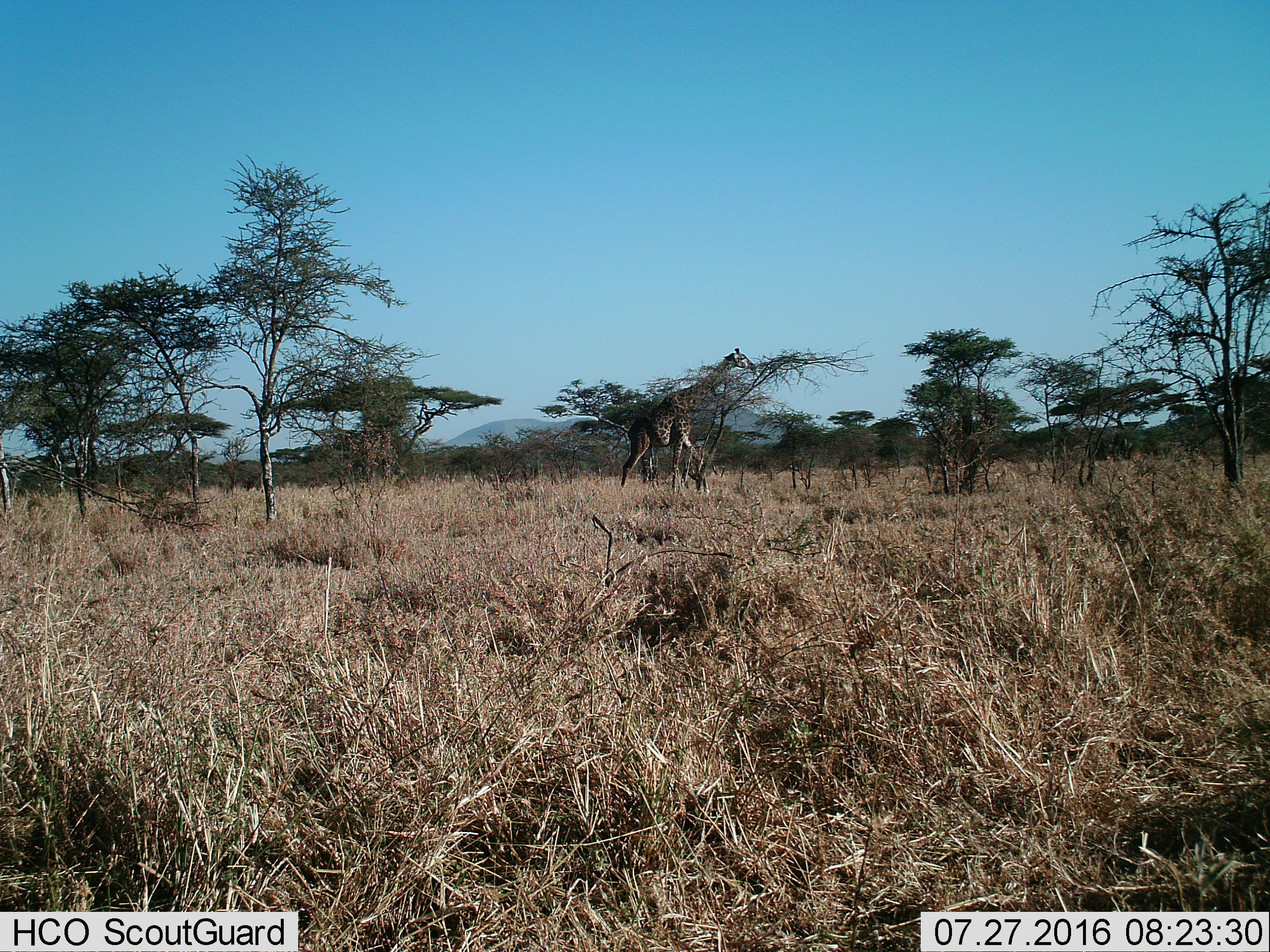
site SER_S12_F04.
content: unidentified animal